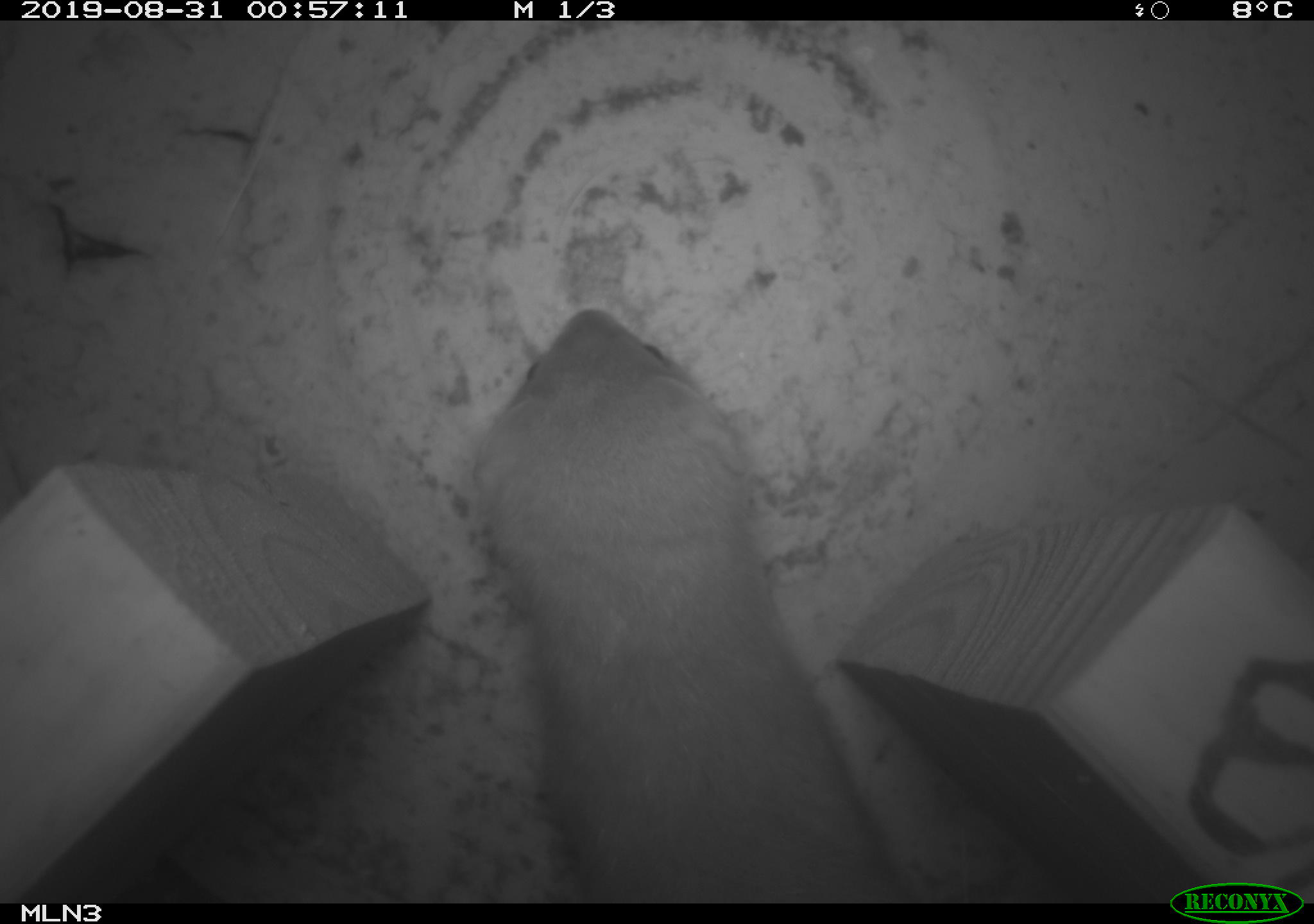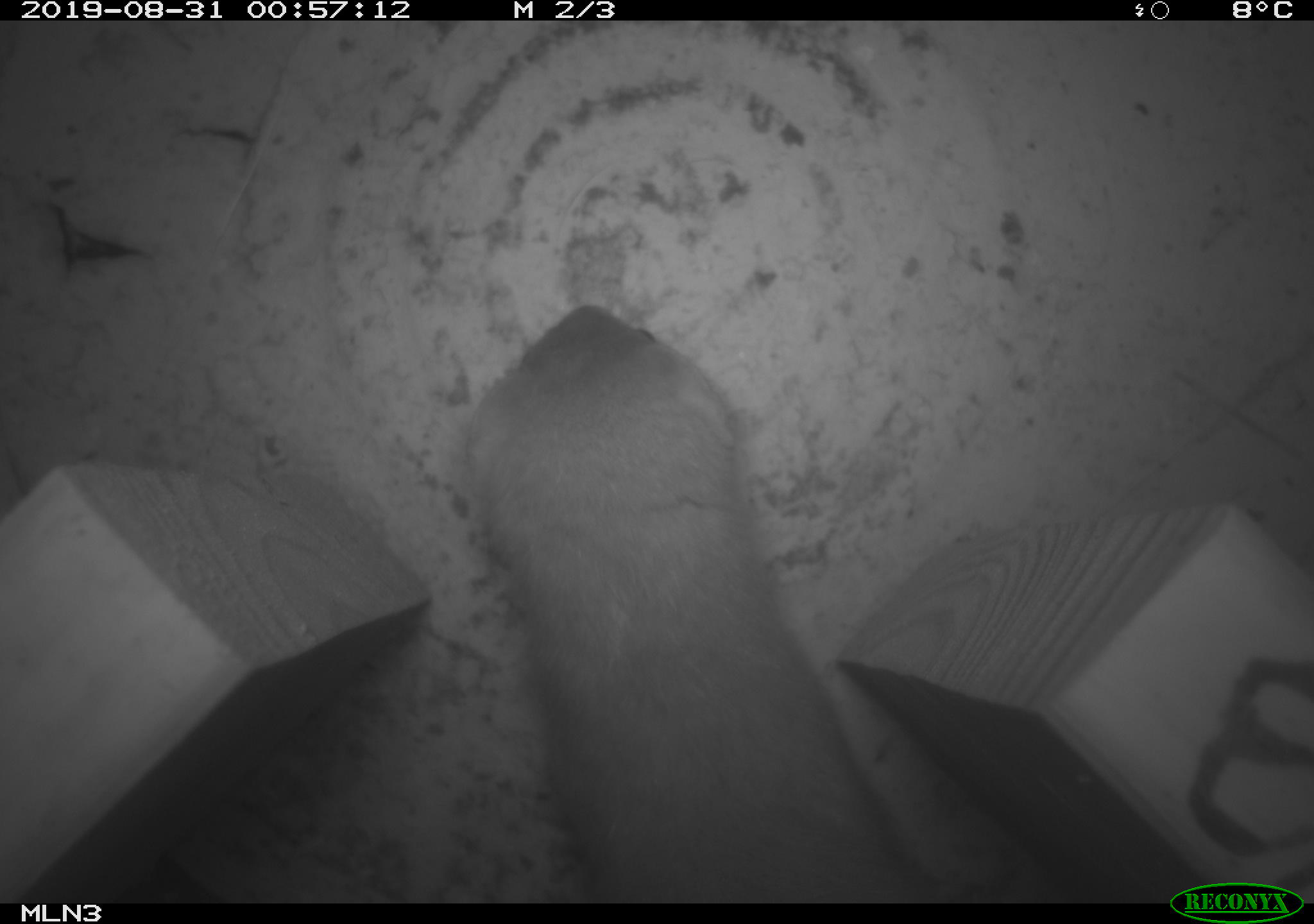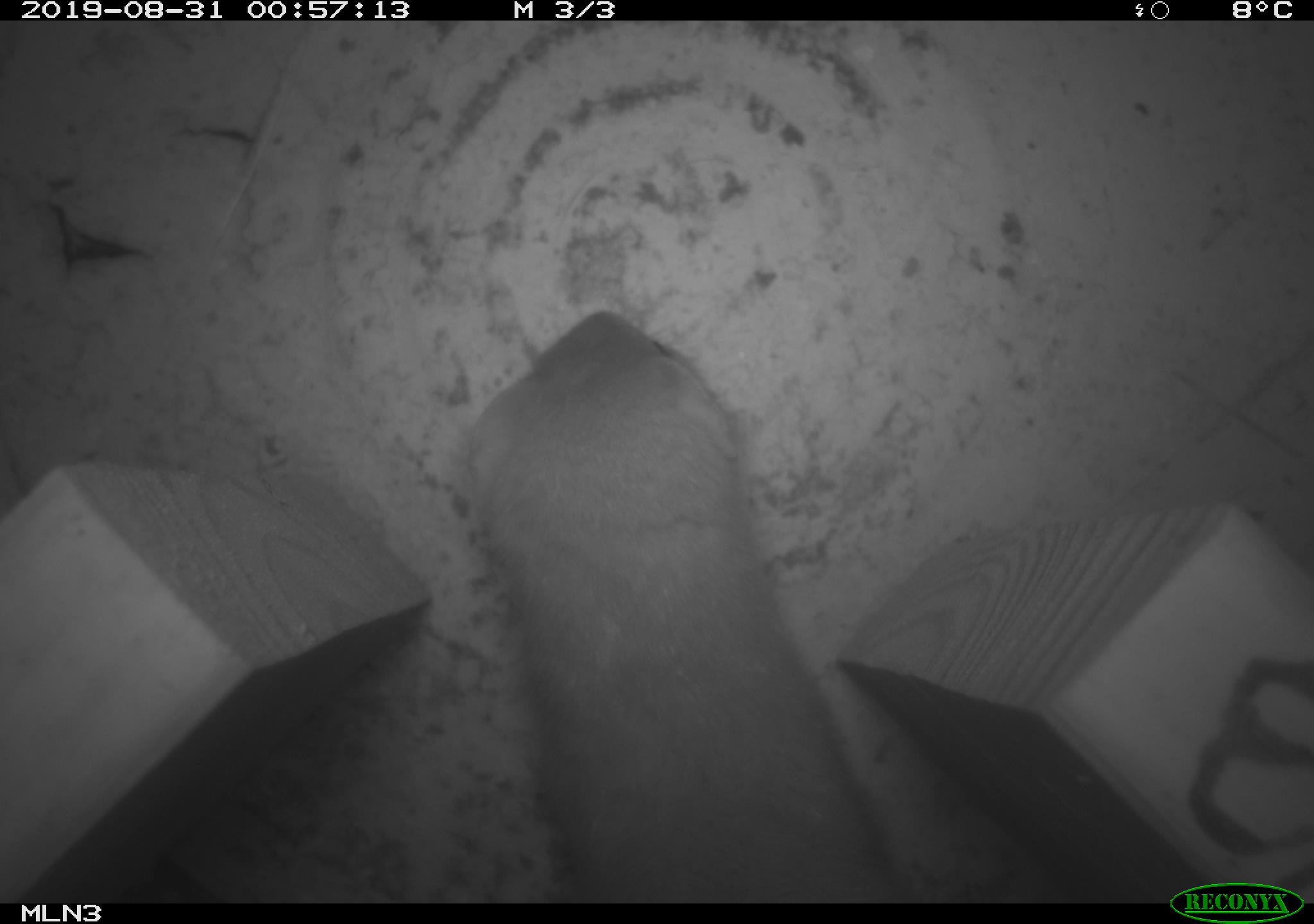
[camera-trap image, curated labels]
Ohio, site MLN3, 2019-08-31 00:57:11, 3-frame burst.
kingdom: Animalia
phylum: Chordata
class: Mammalia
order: Carnivora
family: Mustelidae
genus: Neogale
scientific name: Neogale frenata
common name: long-tailed weasel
Long-tailed weasel (Neogale frenata).